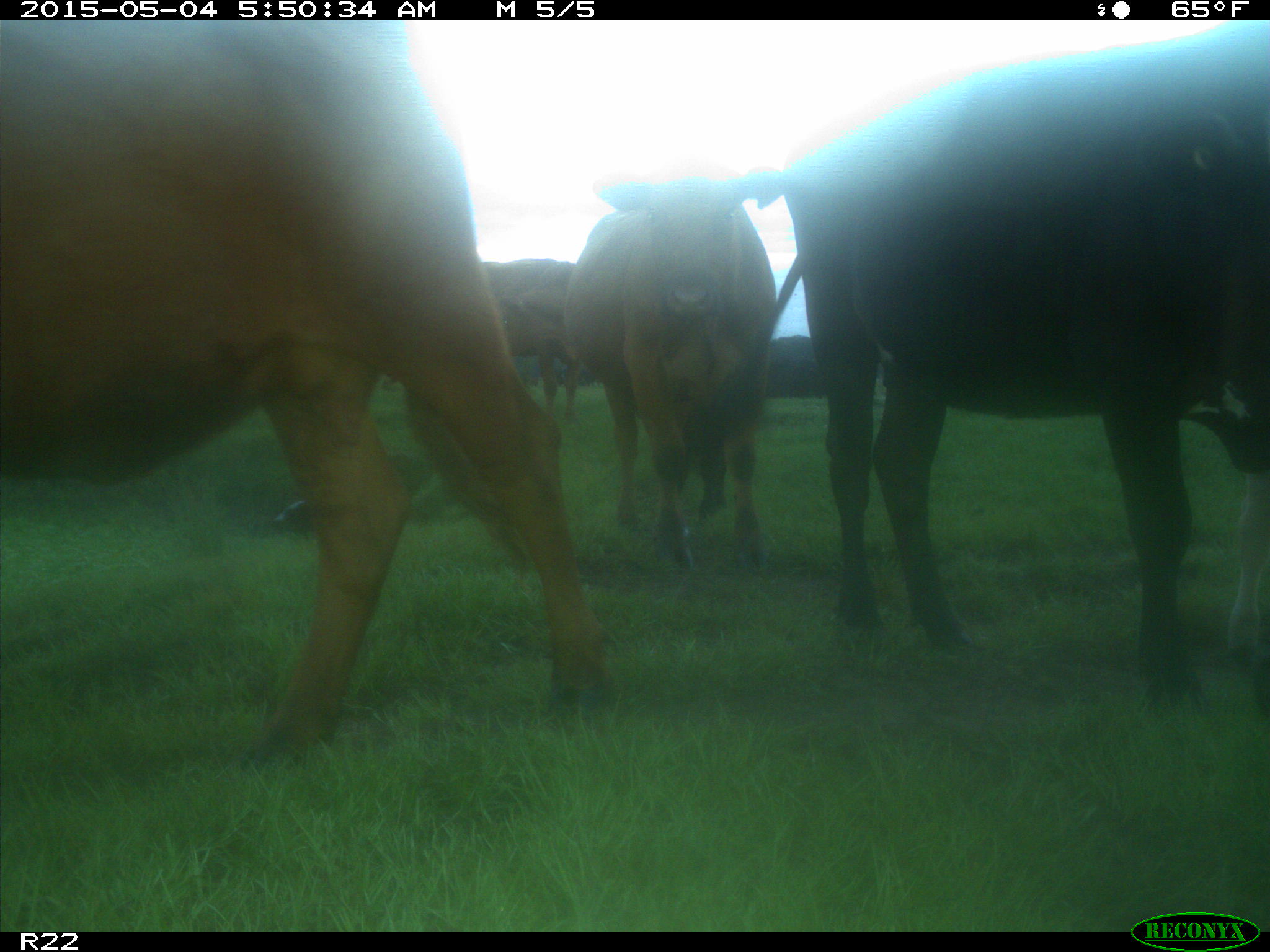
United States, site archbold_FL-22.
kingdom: Animalia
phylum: Chordata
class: Mammalia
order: Artiodactyla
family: Bovidae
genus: Bos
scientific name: Bos taurus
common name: domestic cow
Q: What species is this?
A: Bos taurus (domestic cow).